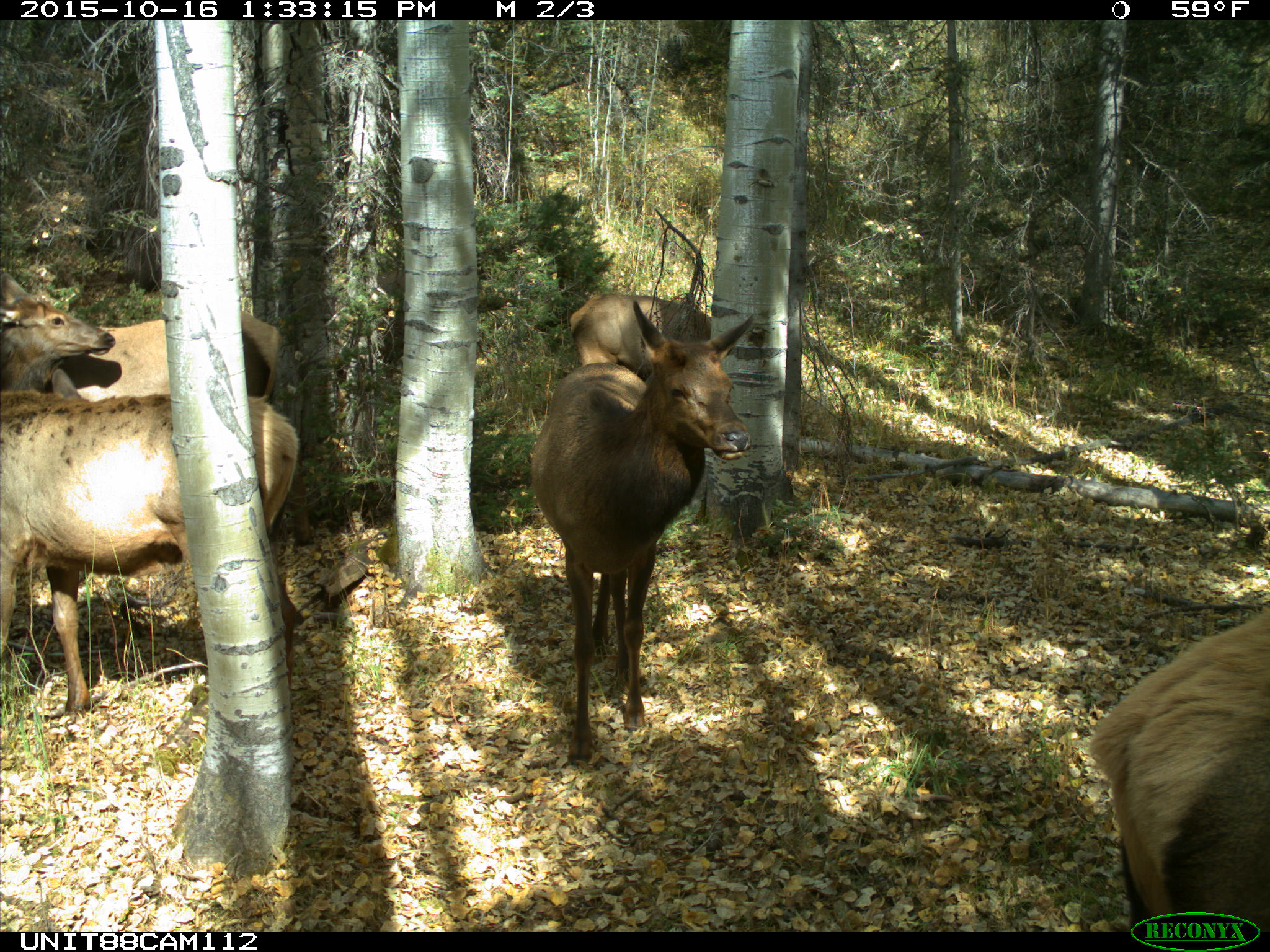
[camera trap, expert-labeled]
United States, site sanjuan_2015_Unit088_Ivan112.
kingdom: Animalia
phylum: Chordata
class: Mammalia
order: Artiodactyla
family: Cervidae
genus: Cervus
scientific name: Cervus elaphus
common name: red deer